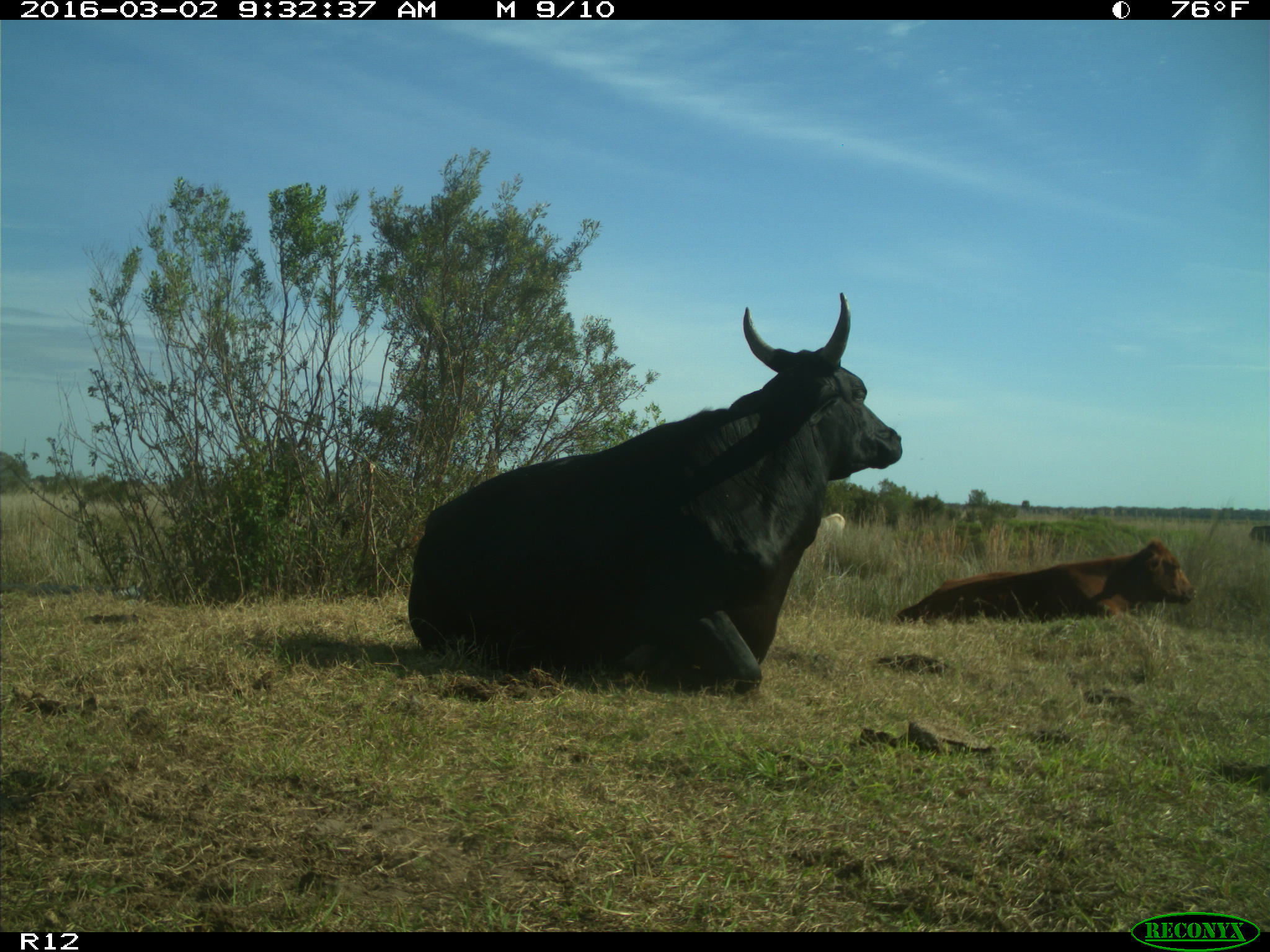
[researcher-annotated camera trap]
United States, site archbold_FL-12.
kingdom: Animalia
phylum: Chordata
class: Mammalia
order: Artiodactyla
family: Bovidae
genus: Bos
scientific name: Bos taurus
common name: domestic cow